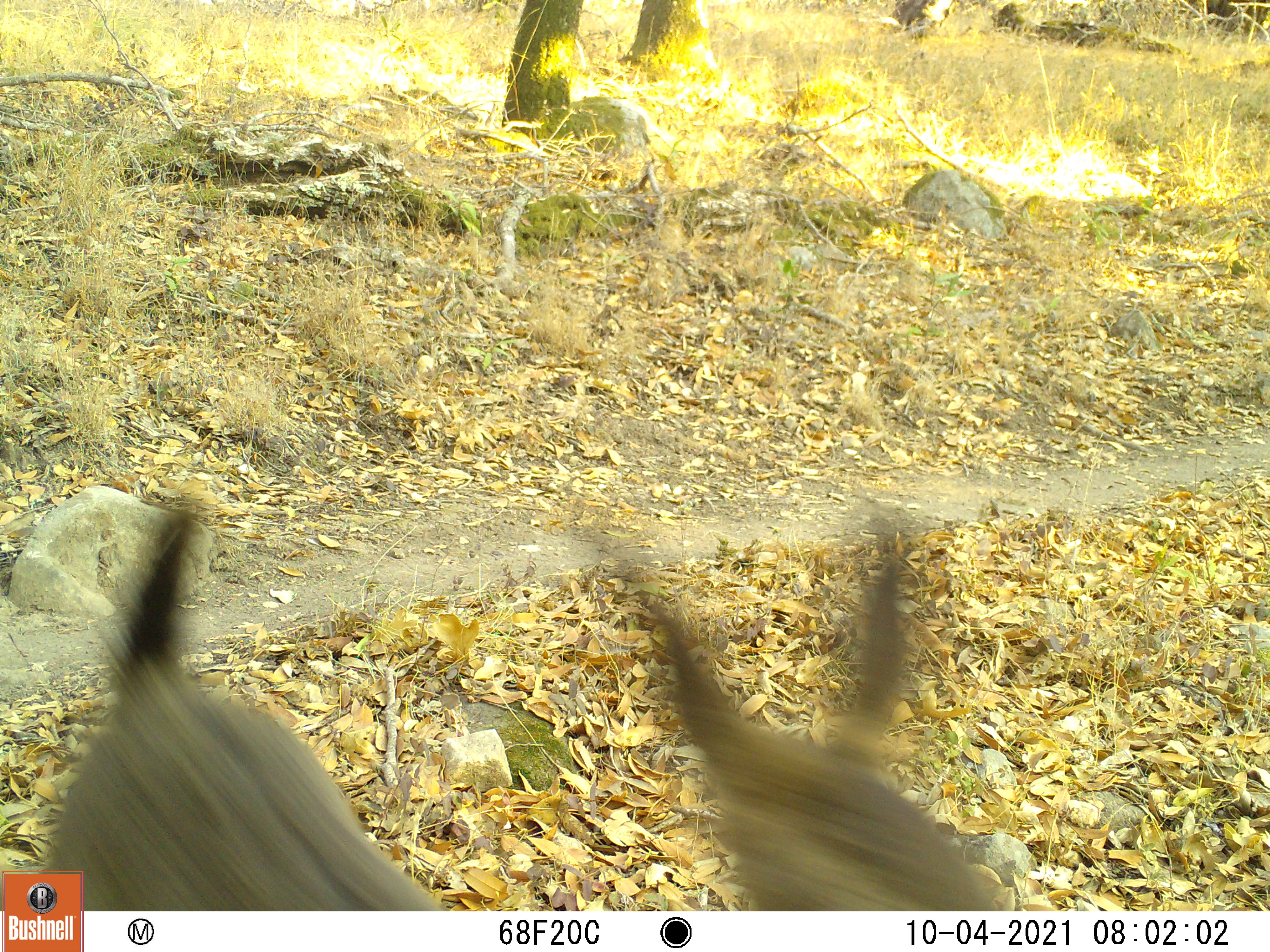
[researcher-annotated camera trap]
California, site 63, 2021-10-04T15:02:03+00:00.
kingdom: Animalia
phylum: Chordata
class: Mammalia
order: Artiodactyla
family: Cervidae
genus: Odocoileus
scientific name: Odocoileus hemionus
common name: mule deer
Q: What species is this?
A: Mule deer (Odocoileus hemionus).